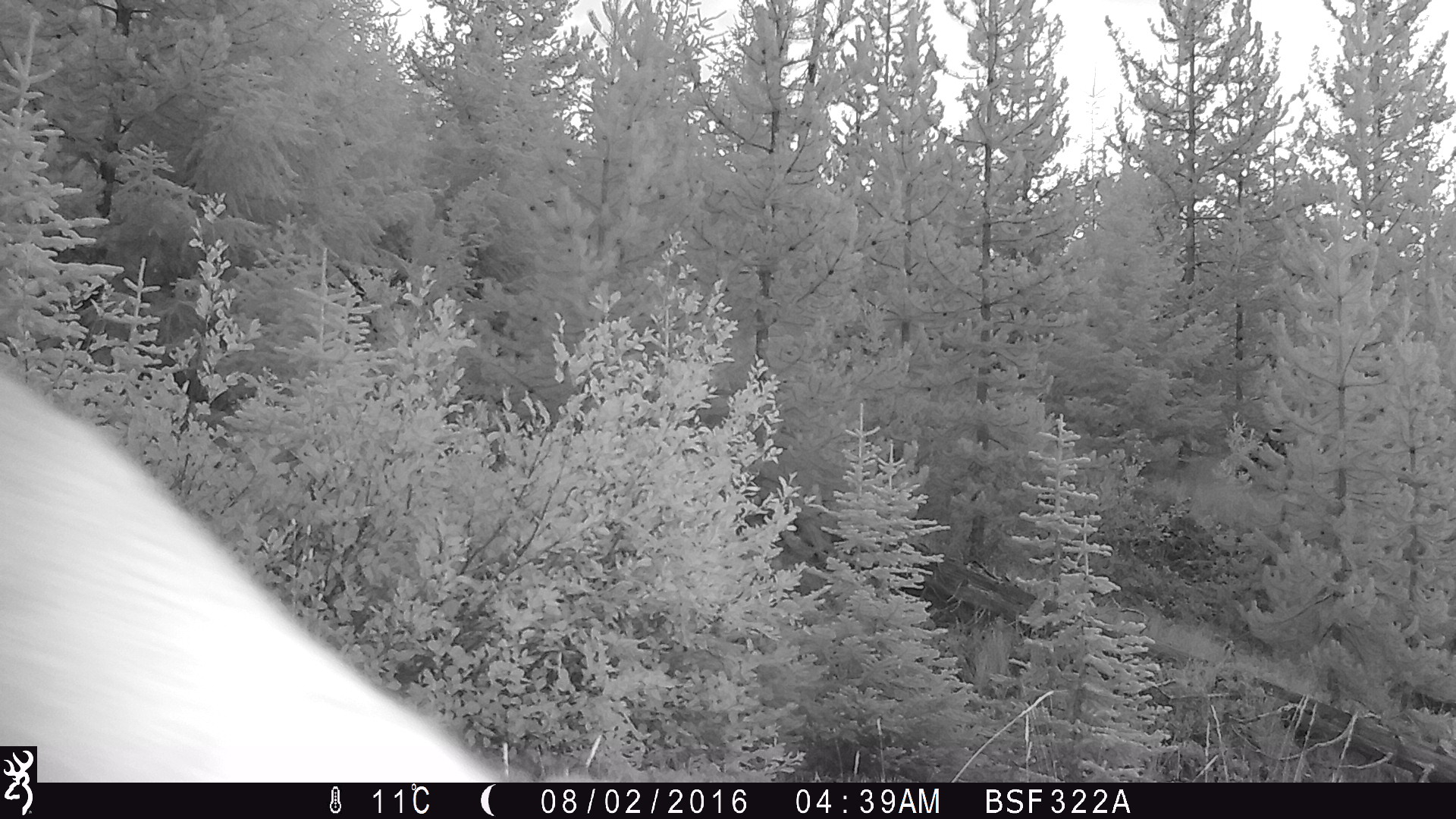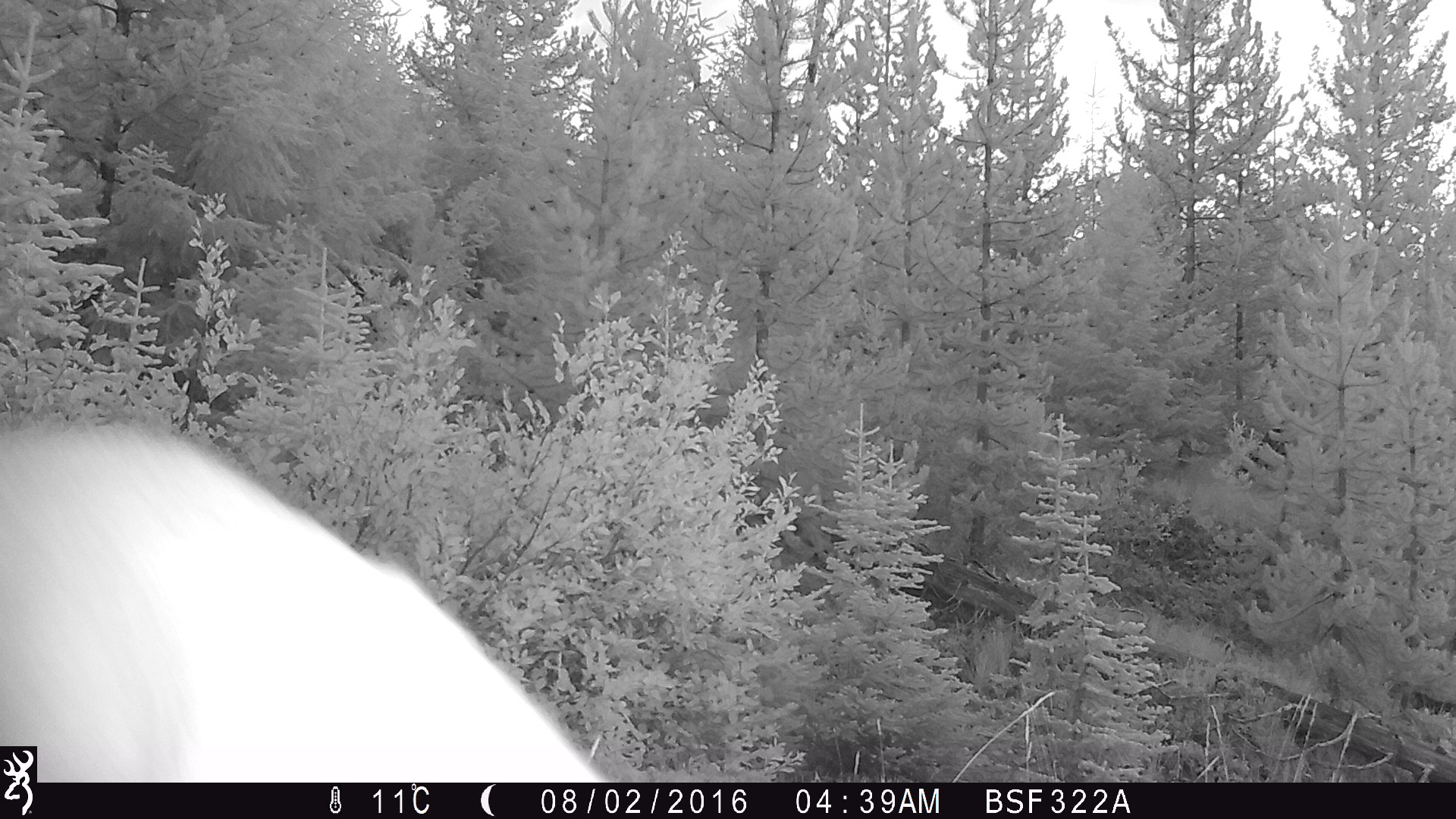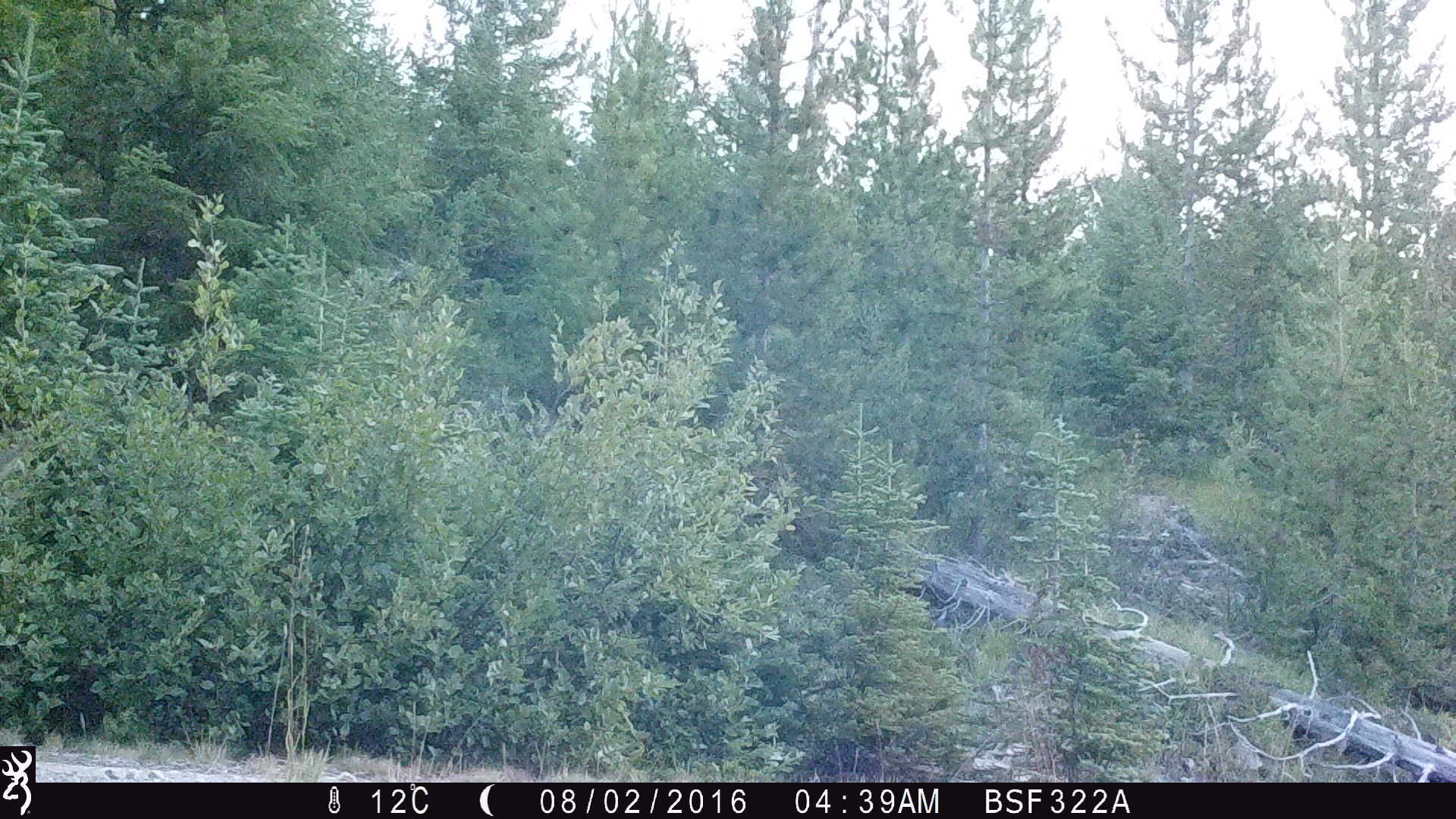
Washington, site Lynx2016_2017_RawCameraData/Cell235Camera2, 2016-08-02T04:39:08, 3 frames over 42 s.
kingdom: Animalia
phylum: Chordata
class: Mammalia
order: Artiodactyla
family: Cervidae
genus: Odocoileus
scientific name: Odocoileus hemionus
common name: mule deer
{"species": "Odocoileus hemionus (mule deer)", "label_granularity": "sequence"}